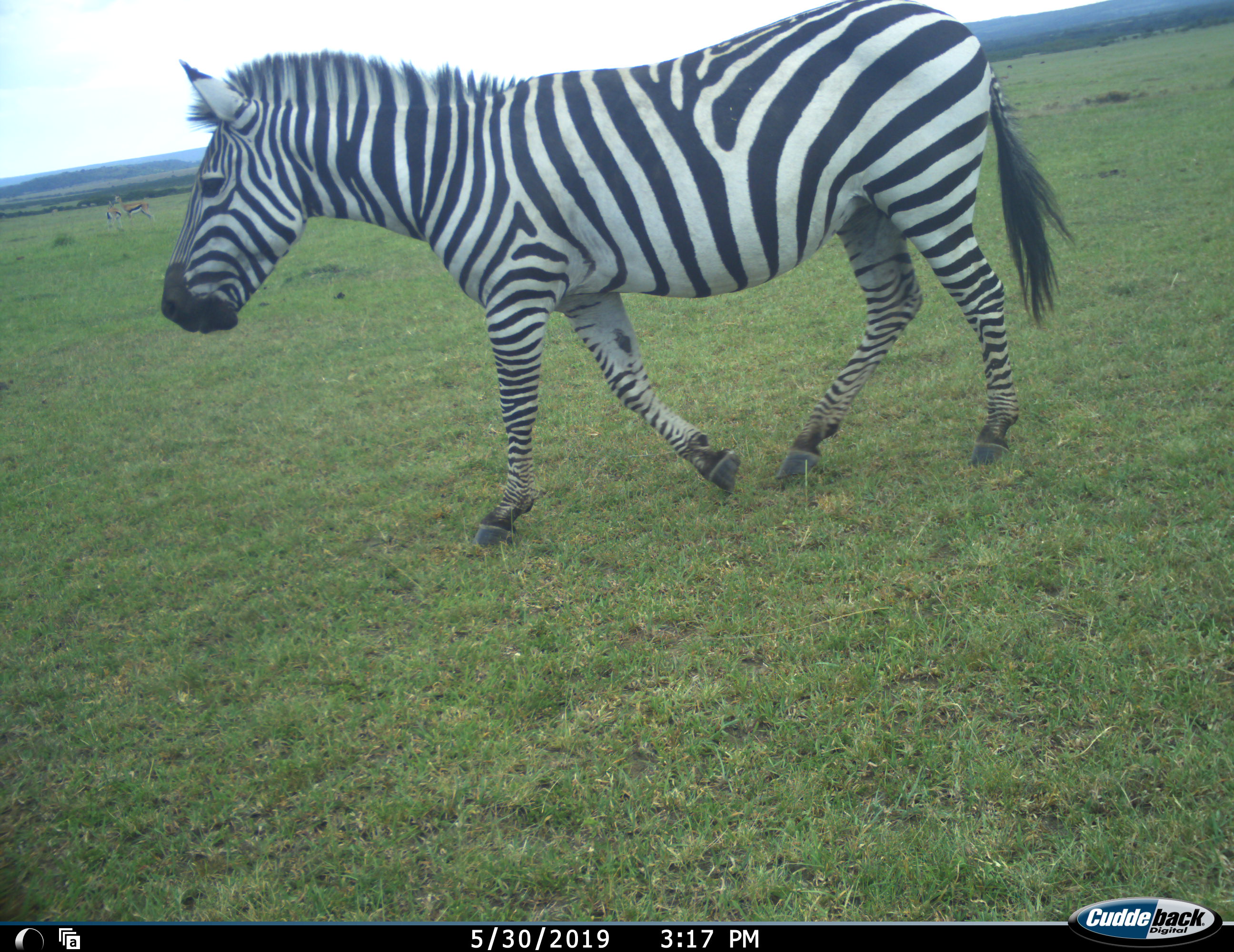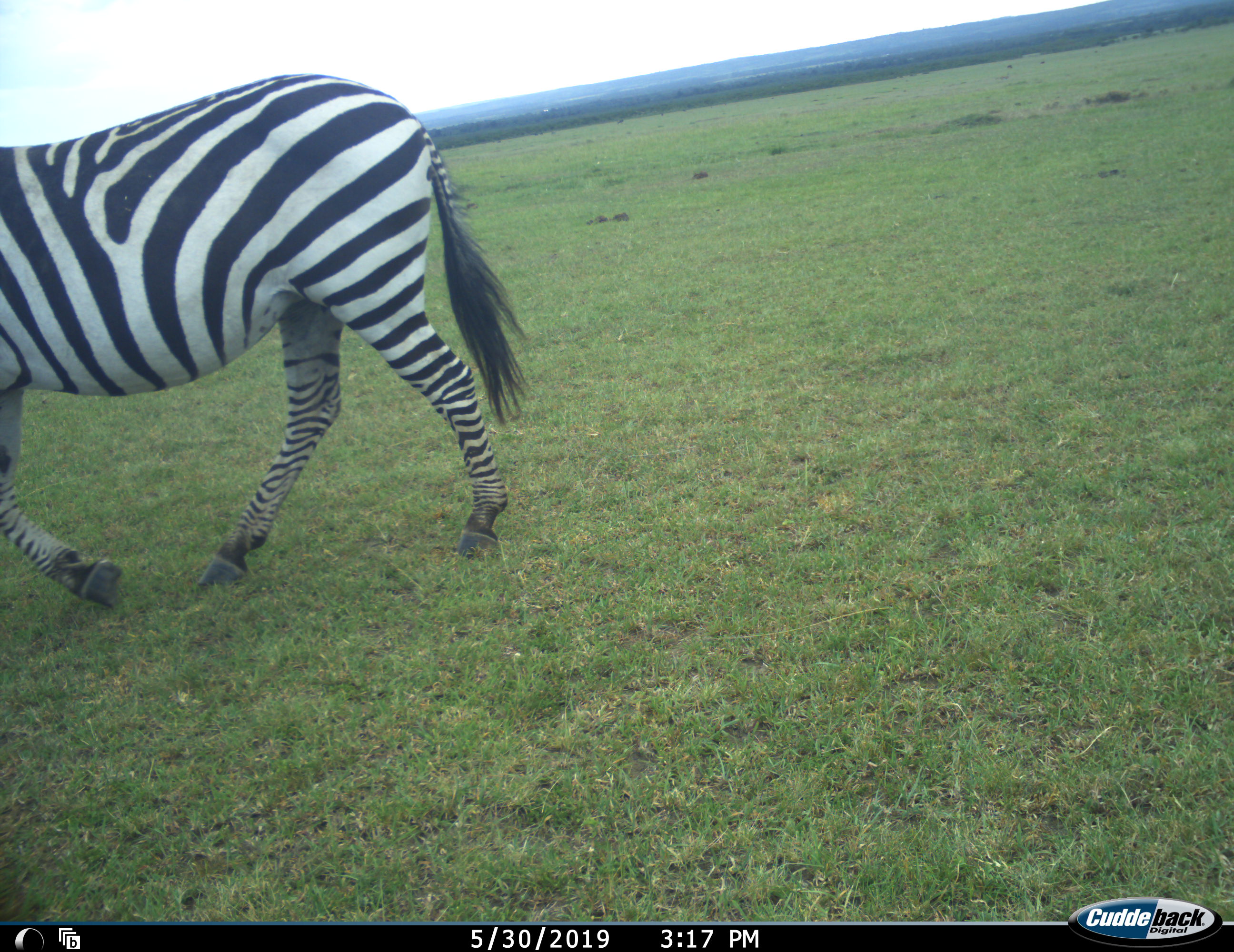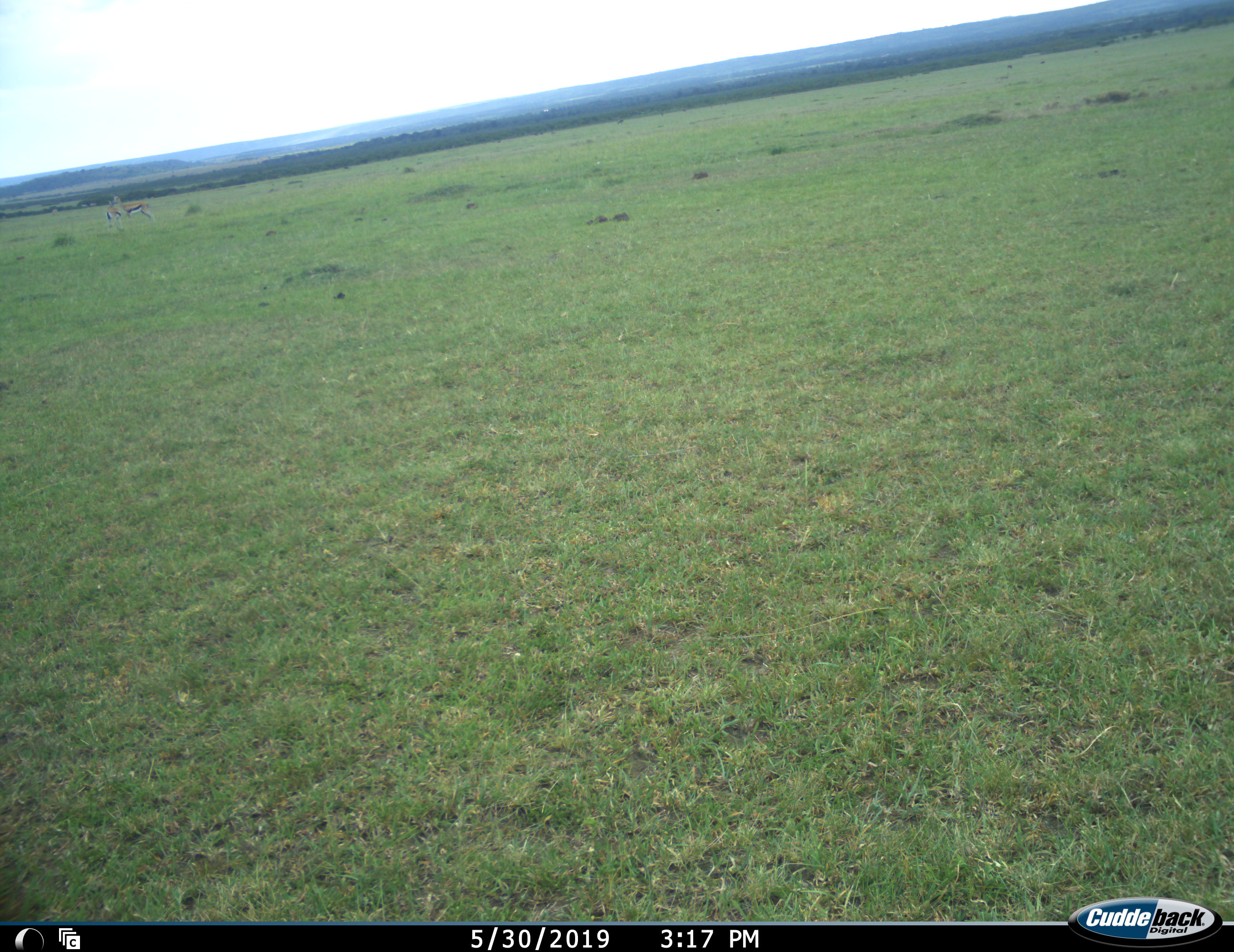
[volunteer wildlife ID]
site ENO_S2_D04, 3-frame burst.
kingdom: Animalia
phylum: Chordata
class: Mammalia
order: Perissodactyla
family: Equidae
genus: Equus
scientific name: Equus quagga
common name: plains zebra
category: zebraplains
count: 1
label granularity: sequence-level